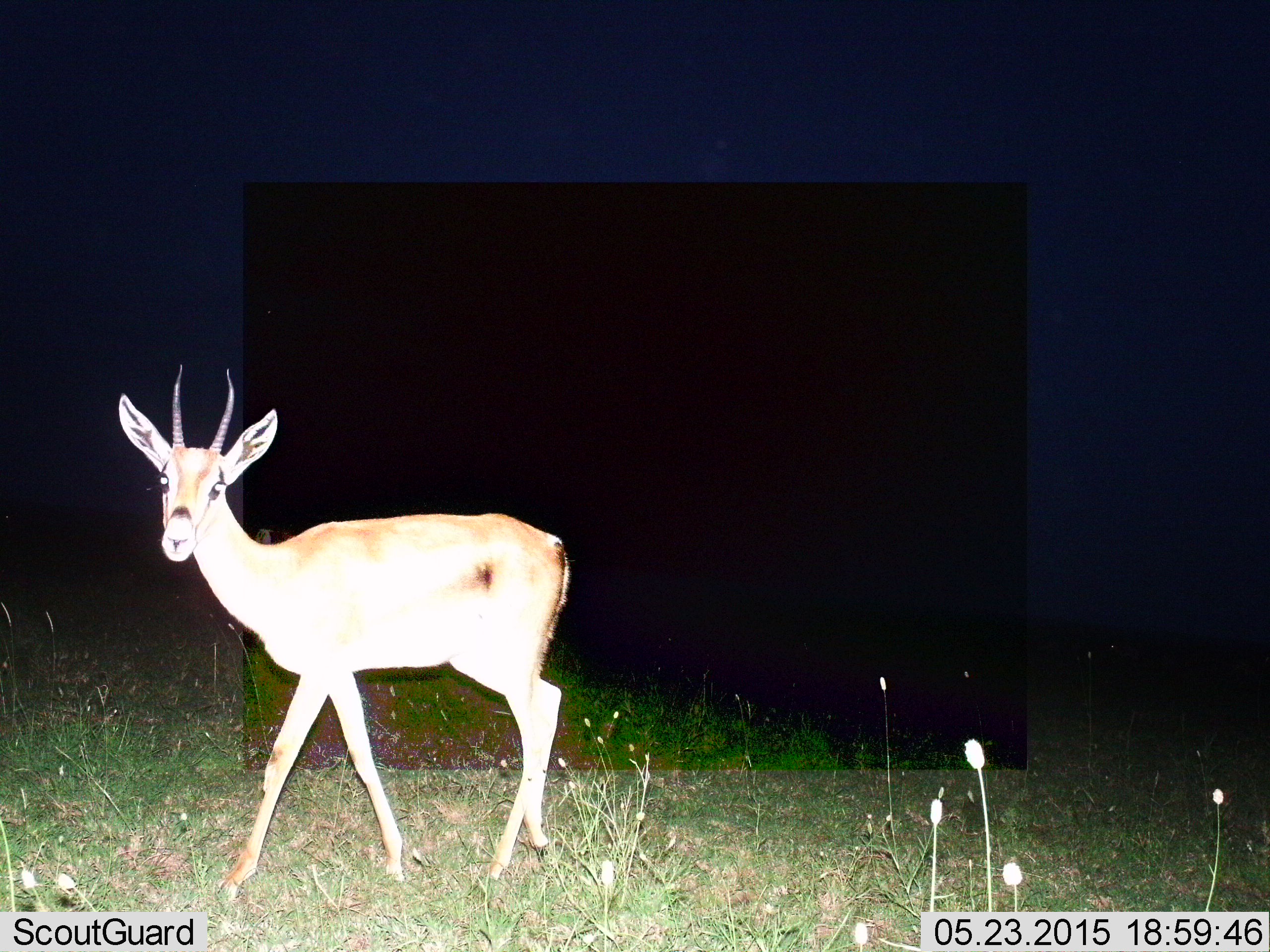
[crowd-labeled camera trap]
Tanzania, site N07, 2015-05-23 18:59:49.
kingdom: Animalia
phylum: Chordata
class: Mammalia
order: Artiodactyla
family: Bovidae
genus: Nanger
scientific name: Nanger granti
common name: grant's gazelle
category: gazellegrants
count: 1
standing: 20%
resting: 0%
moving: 80%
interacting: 0%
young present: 0%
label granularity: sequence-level